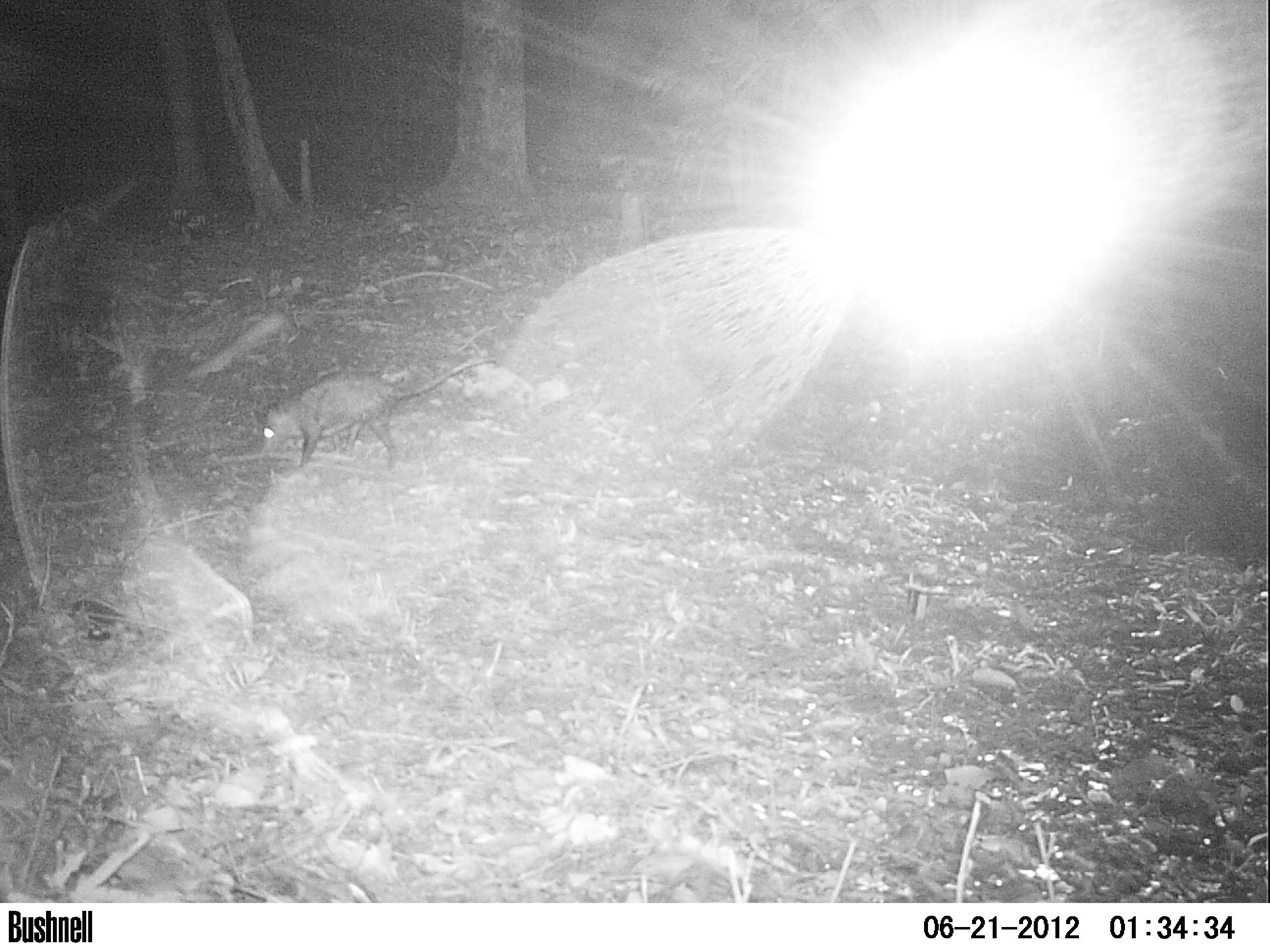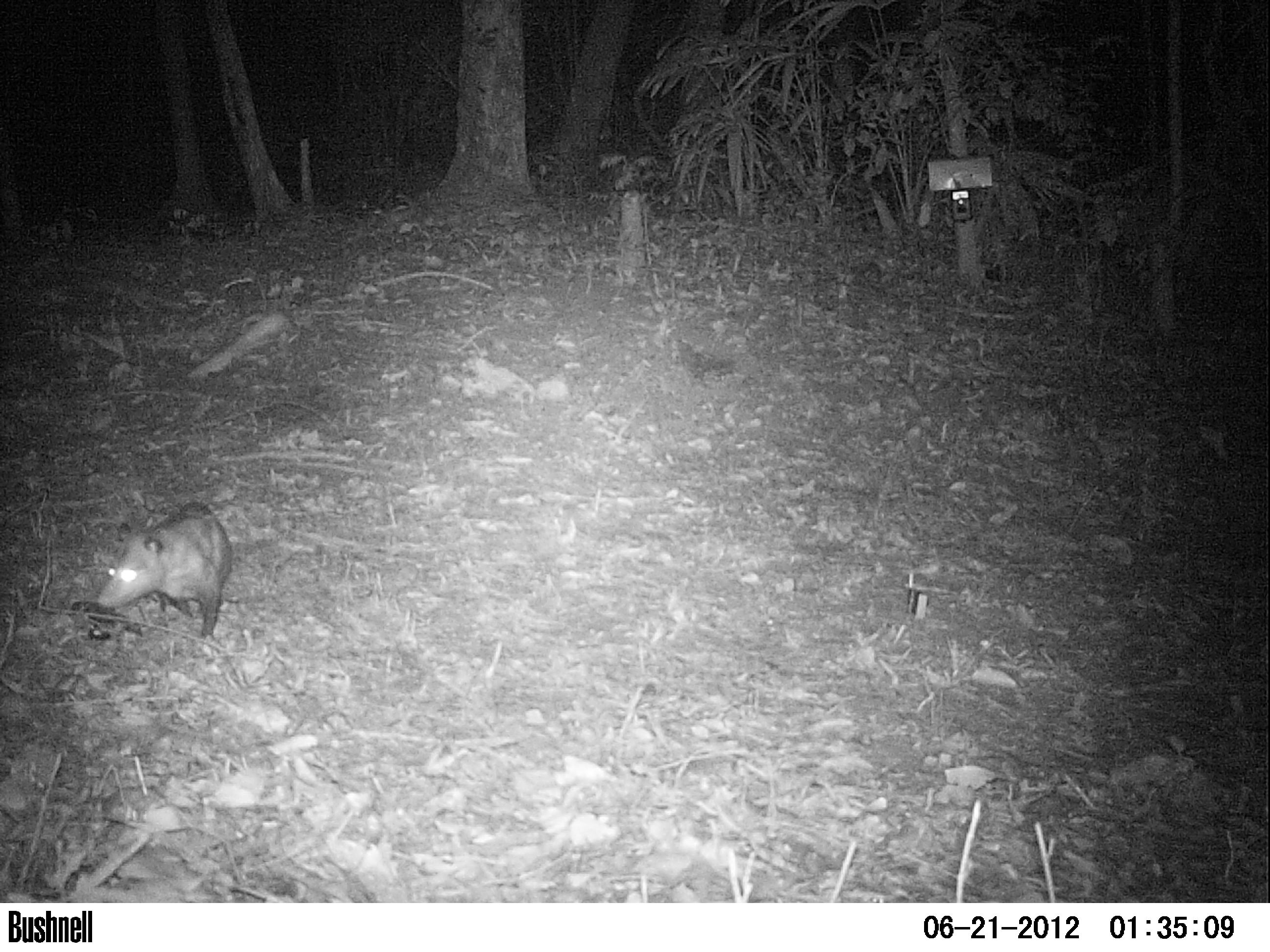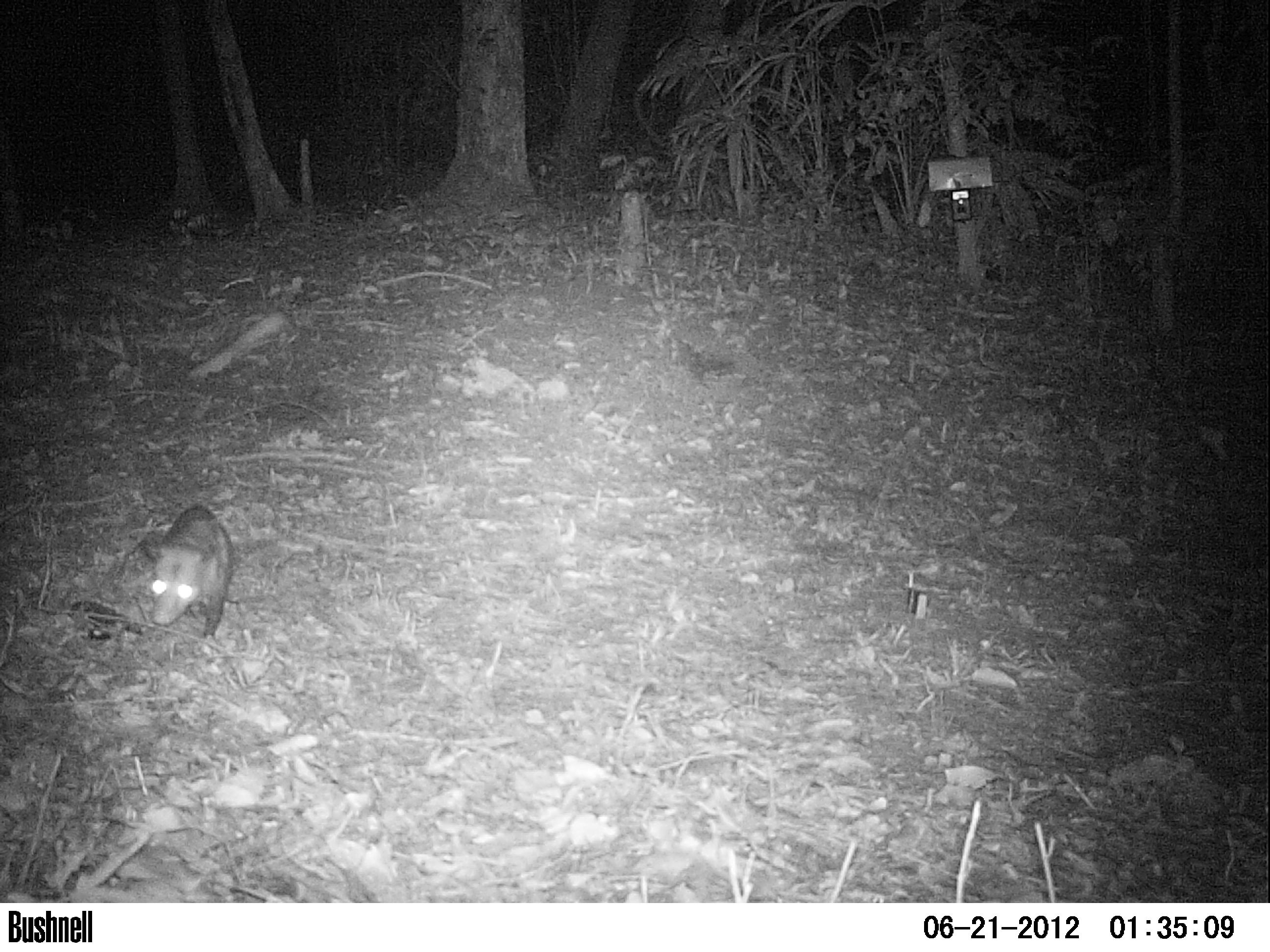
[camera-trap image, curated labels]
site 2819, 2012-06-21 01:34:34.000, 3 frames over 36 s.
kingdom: Animalia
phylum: Chordata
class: Mammalia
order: Didelphimorphia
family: Didelphidae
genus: Didelphis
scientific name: Didelphis virginiana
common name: virginia opossum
Didelphis virginiana (virginia opossum), count 1, age adult.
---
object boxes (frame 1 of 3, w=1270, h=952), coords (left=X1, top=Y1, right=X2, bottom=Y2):
didelphis virginiana: (left=251, top=356, right=497, bottom=469)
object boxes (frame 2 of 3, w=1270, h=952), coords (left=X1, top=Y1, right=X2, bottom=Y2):
didelphis virginiana: (left=95, top=501, right=273, bottom=641)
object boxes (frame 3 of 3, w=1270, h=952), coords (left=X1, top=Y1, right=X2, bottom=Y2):
didelphis virginiana: (left=135, top=503, right=273, bottom=639)